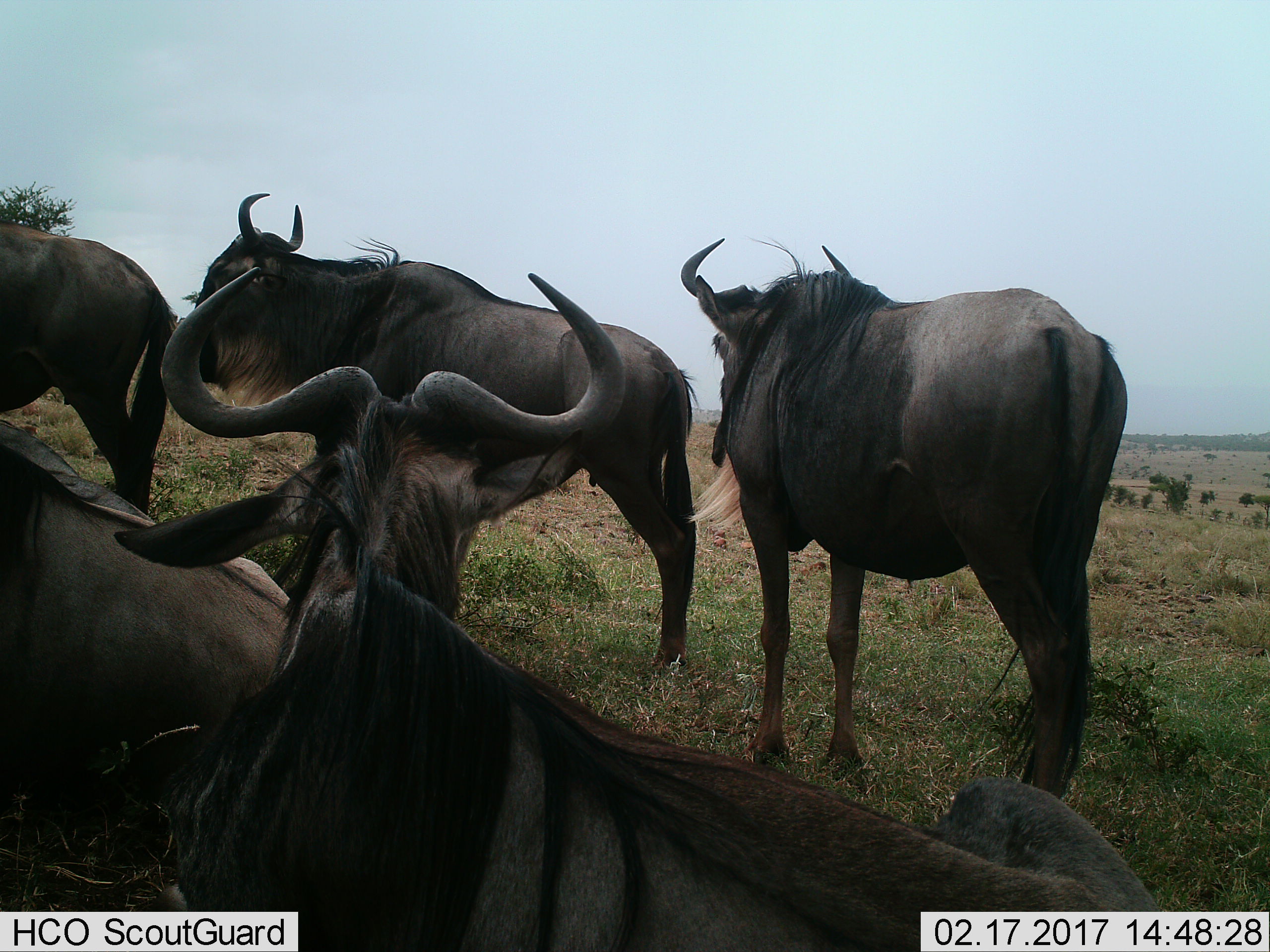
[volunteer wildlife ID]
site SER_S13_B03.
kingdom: Animalia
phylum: Chordata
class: Mammalia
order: Artiodactyla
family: Bovidae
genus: Connochaetes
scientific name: Connochaetes taurinus taurinus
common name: blue wildebeest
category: wildebeestblue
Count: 5.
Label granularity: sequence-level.